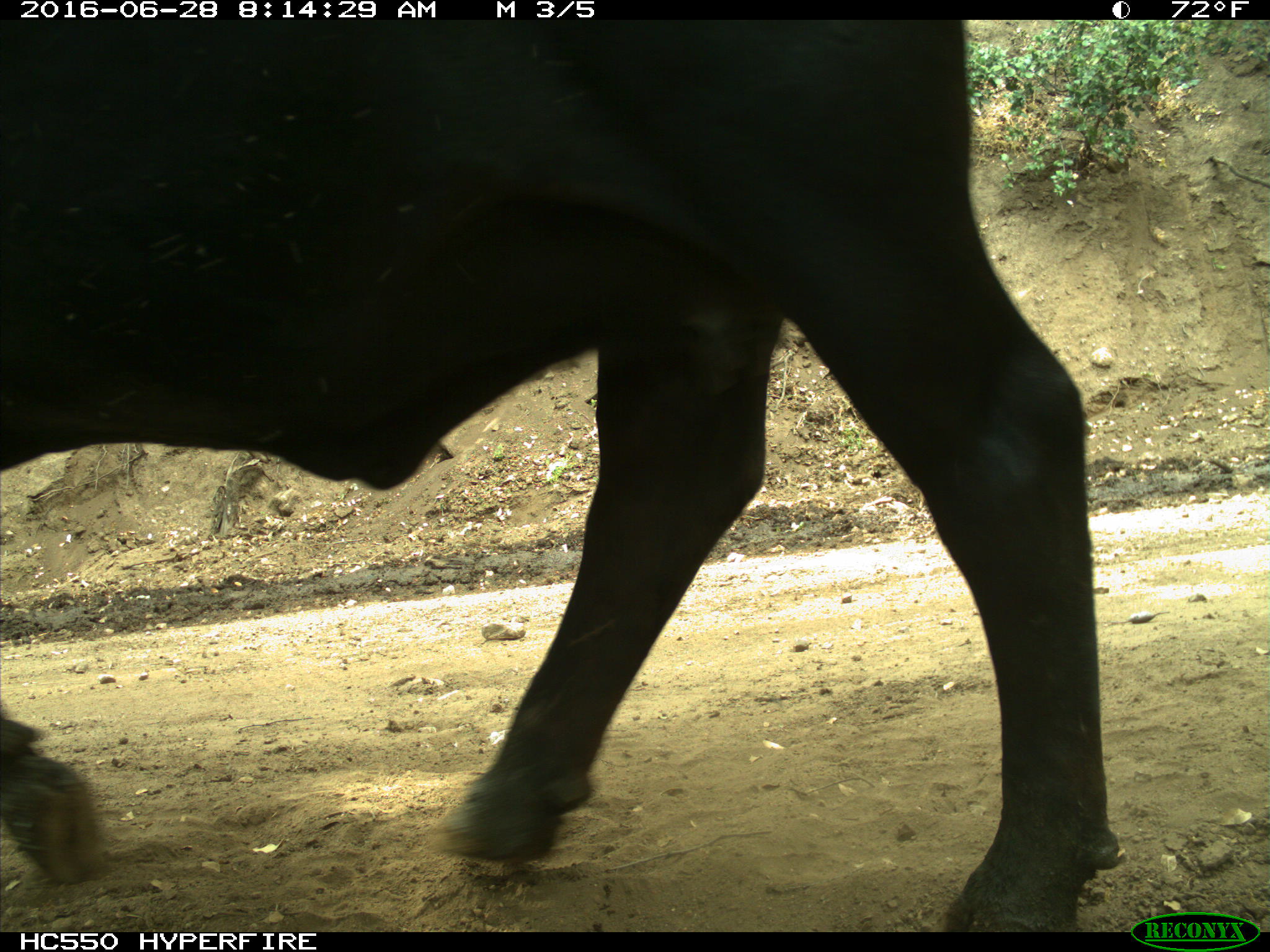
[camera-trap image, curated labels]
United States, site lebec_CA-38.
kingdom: Animalia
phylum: Chordata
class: Mammalia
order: Artiodactyla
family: Bovidae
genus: Bos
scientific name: Bos taurus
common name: domestic cow